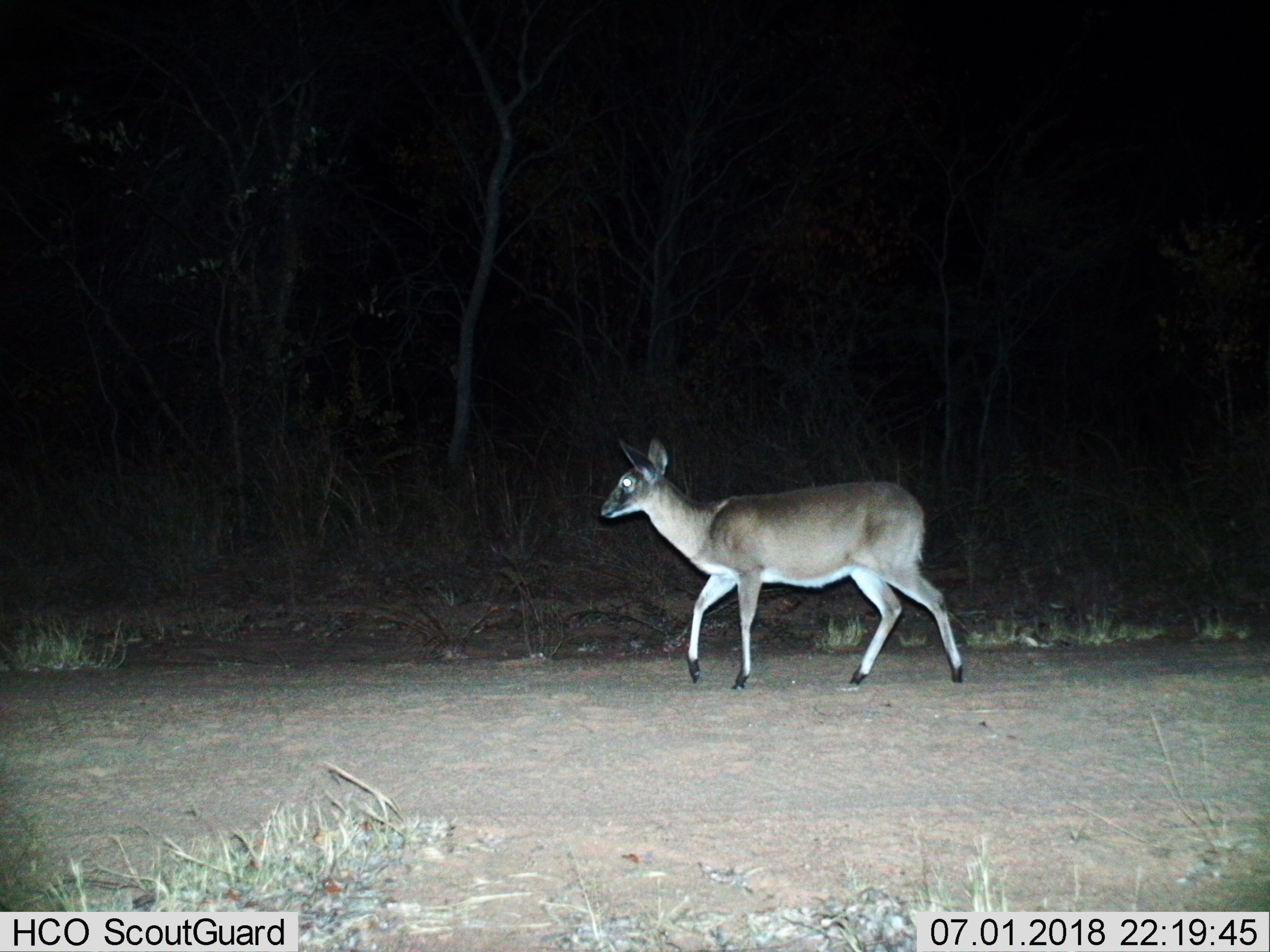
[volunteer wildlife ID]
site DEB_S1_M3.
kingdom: Animalia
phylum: Chordata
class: Mammalia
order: Artiodactyla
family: Bovidae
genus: Sylvicapra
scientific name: Sylvicapra grimmia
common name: common duiker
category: duikercommongrey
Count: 1.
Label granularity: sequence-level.